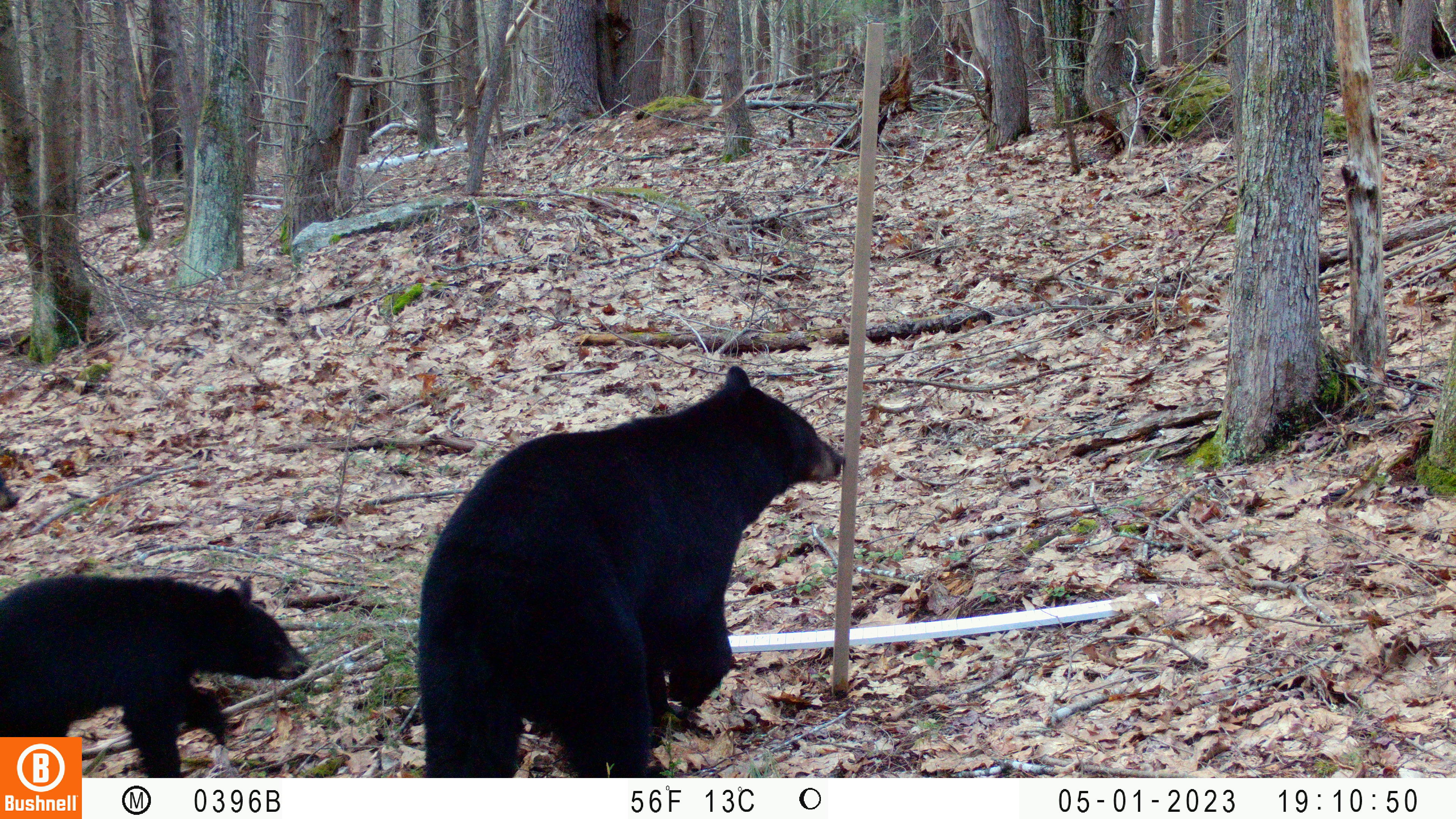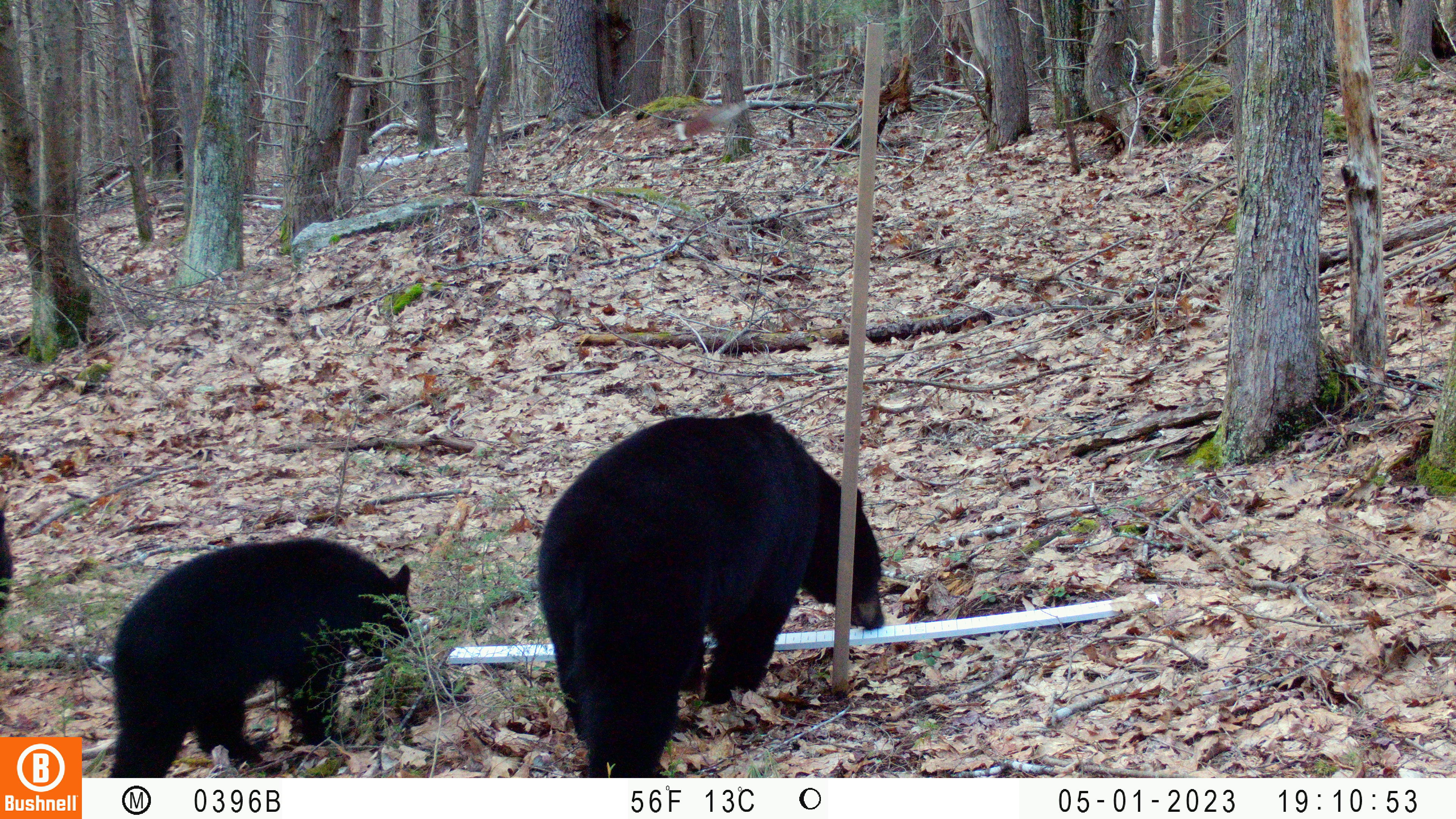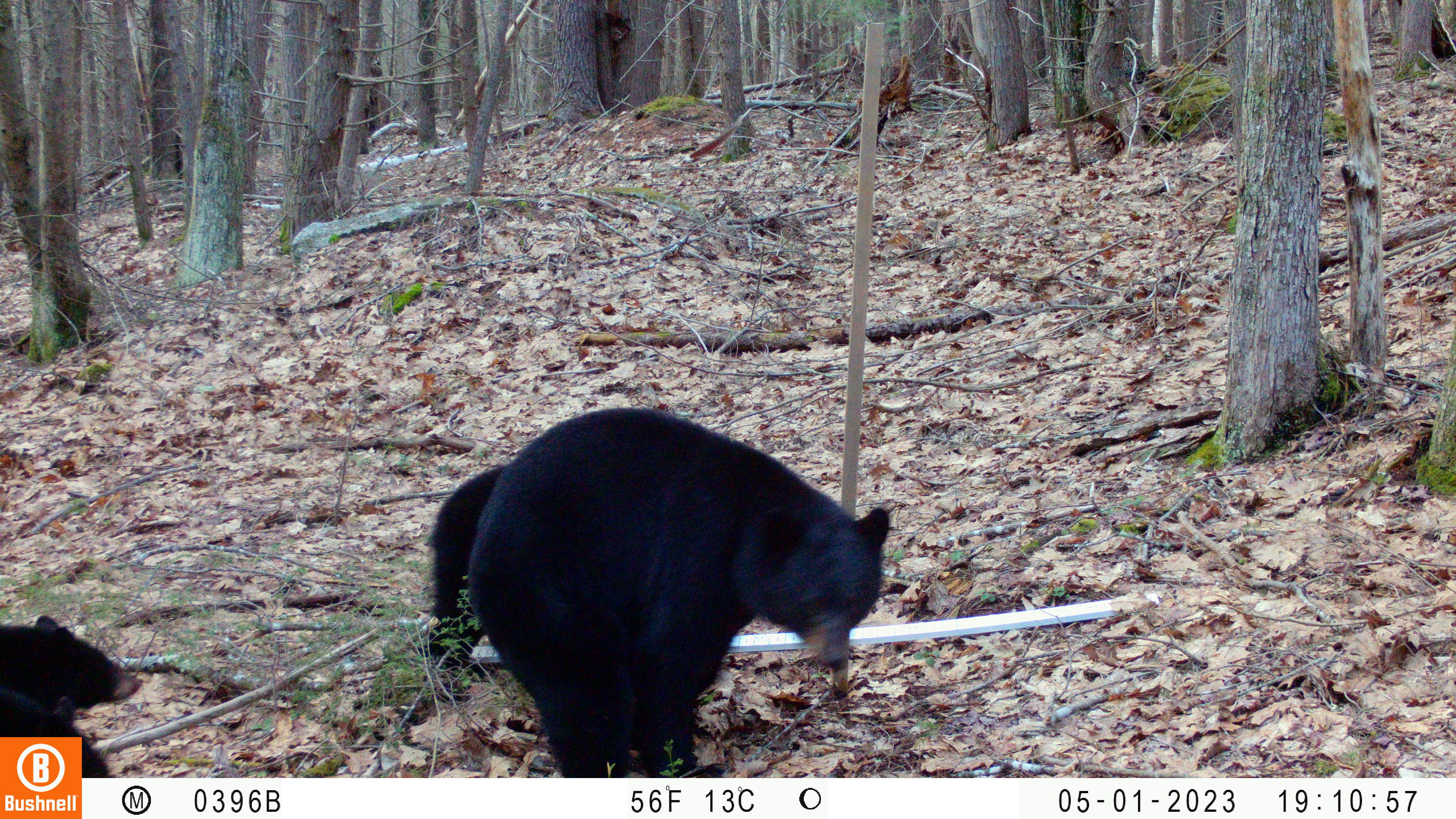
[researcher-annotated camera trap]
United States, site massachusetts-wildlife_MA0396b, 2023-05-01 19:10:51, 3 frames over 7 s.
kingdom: Animalia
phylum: Chordata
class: Mammalia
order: Carnivora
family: Ursidae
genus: Ursus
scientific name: Ursus americanus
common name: black bear